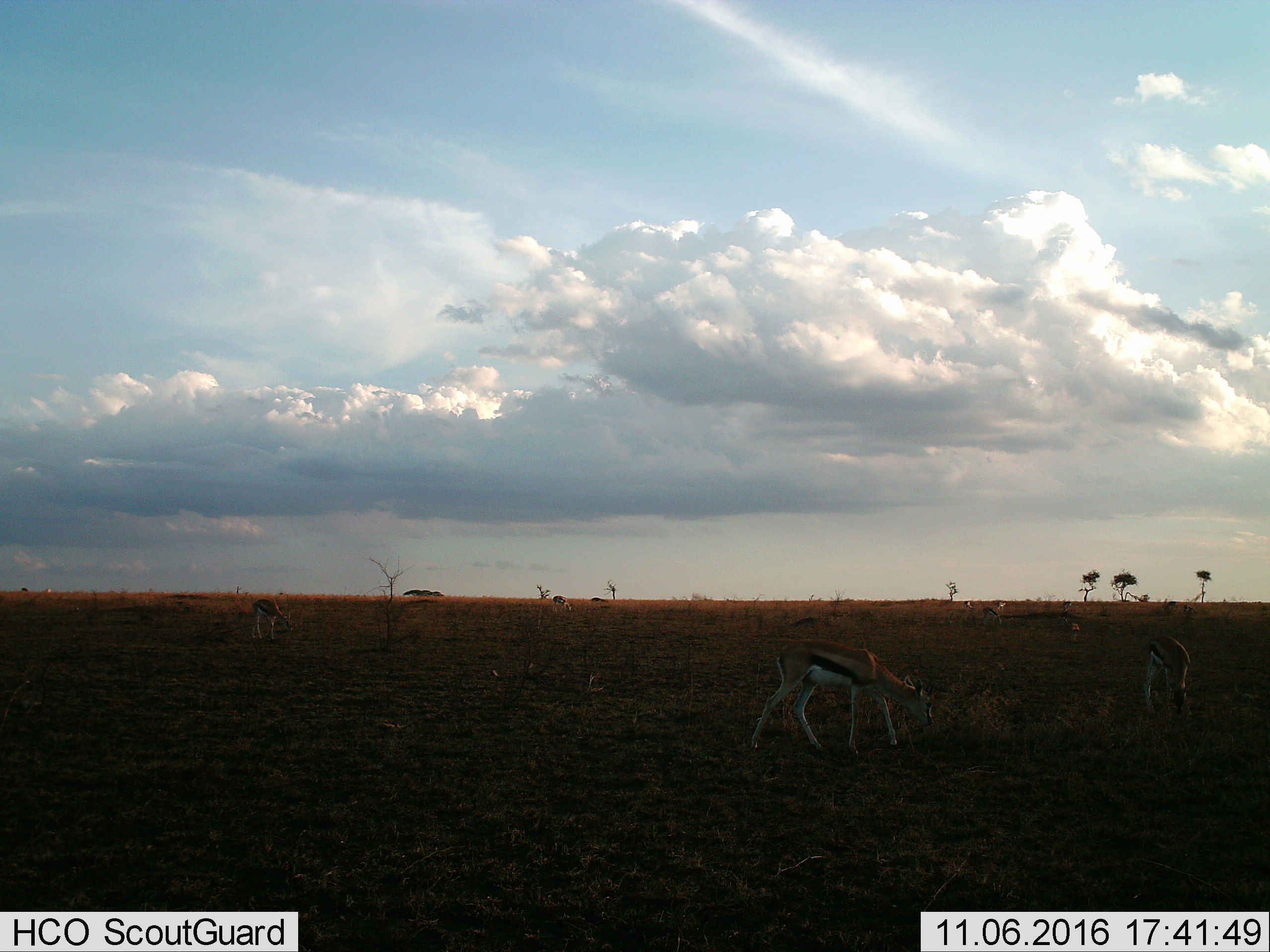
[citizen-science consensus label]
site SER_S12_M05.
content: unidentified animal